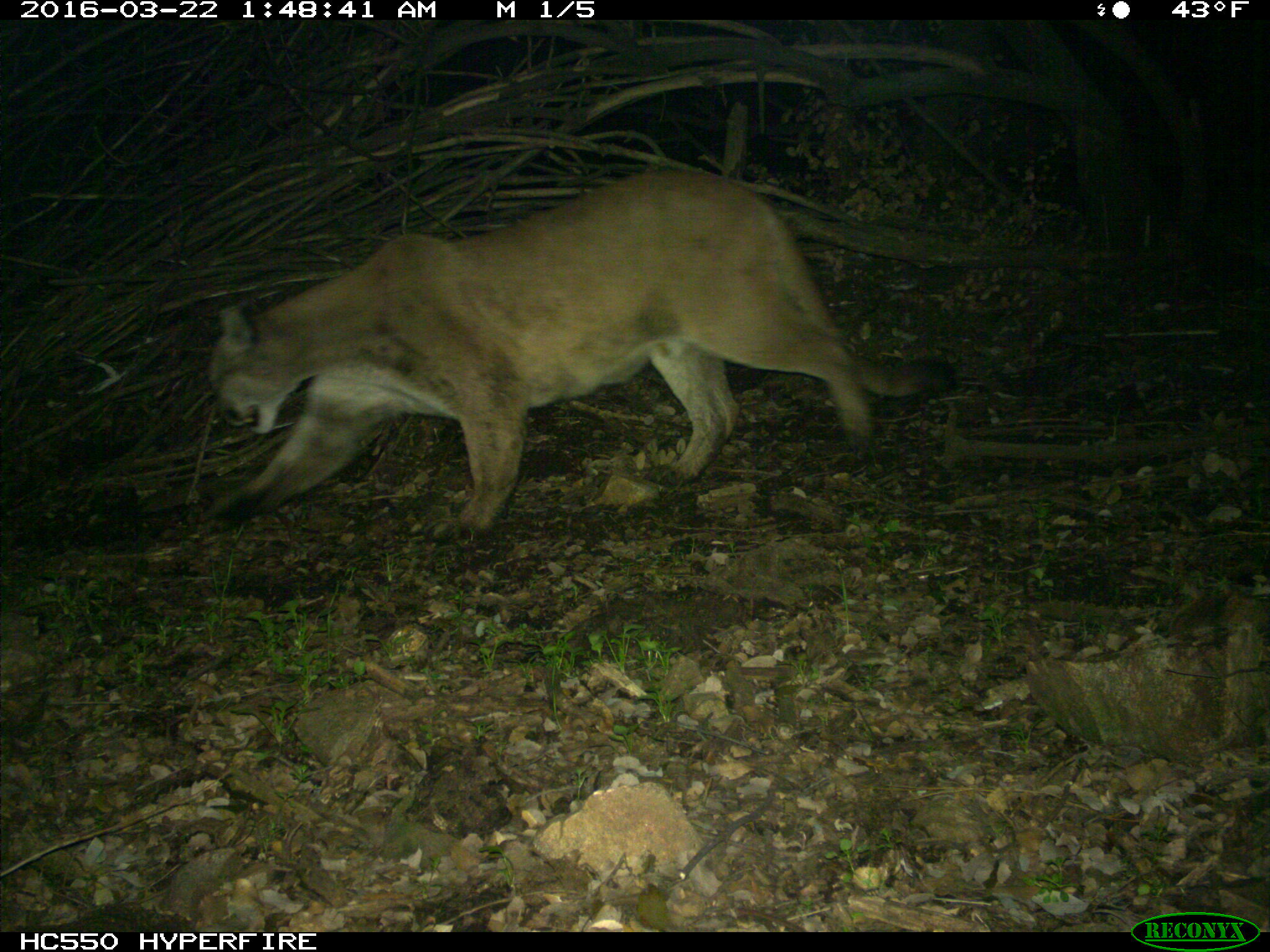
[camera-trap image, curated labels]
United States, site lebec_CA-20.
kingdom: Animalia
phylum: Chordata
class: Mammalia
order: Carnivora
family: Felidae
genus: Puma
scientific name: Puma concolor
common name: mountain lion